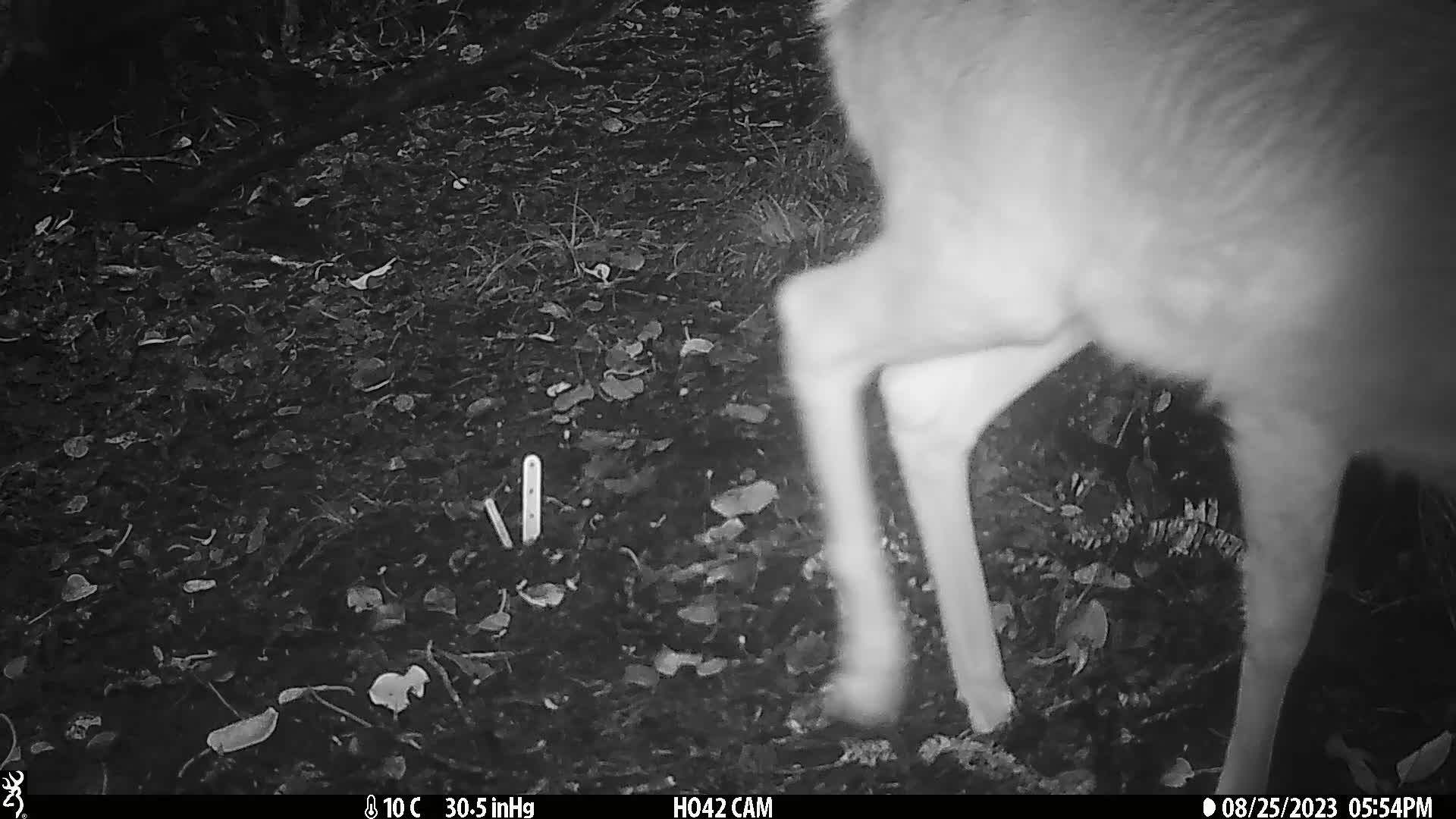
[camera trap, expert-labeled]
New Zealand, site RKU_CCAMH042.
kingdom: Animalia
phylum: Chordata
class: Mammalia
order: Artiodactyla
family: Cervidae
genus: Odocoileus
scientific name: Odocoileus virginianus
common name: white-tailed deer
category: white tailed deer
White tailed deer (white-tailed deer) (Odocoileus virginianus).